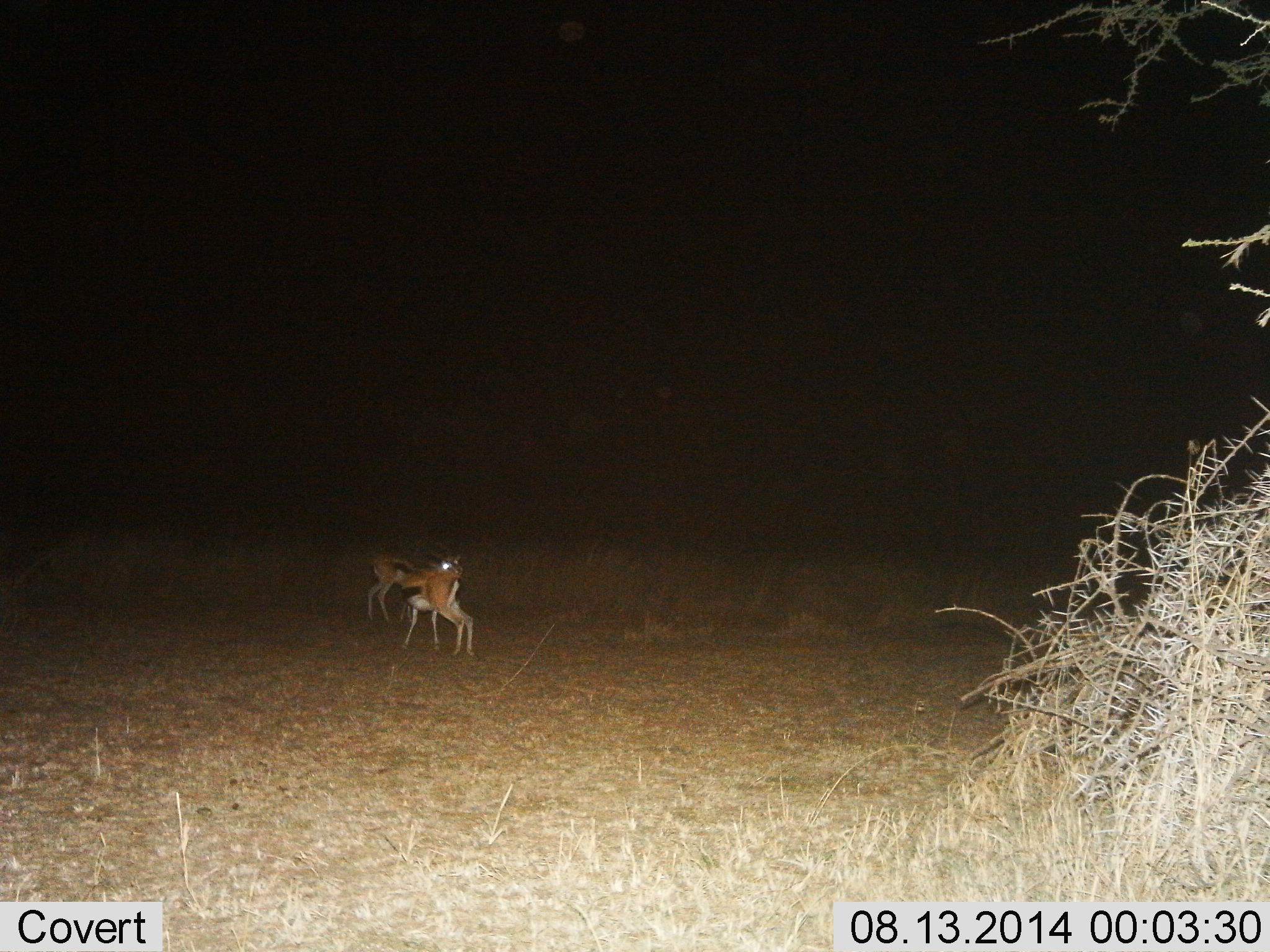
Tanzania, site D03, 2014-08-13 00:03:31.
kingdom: Animalia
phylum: Chordata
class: Mammalia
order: Artiodactyla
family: Bovidae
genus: Eudorcas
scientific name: Eudorcas thomsonii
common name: thomson's gazelle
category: gazellethomsons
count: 2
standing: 80%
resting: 0%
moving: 10%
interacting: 10%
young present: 0%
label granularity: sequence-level